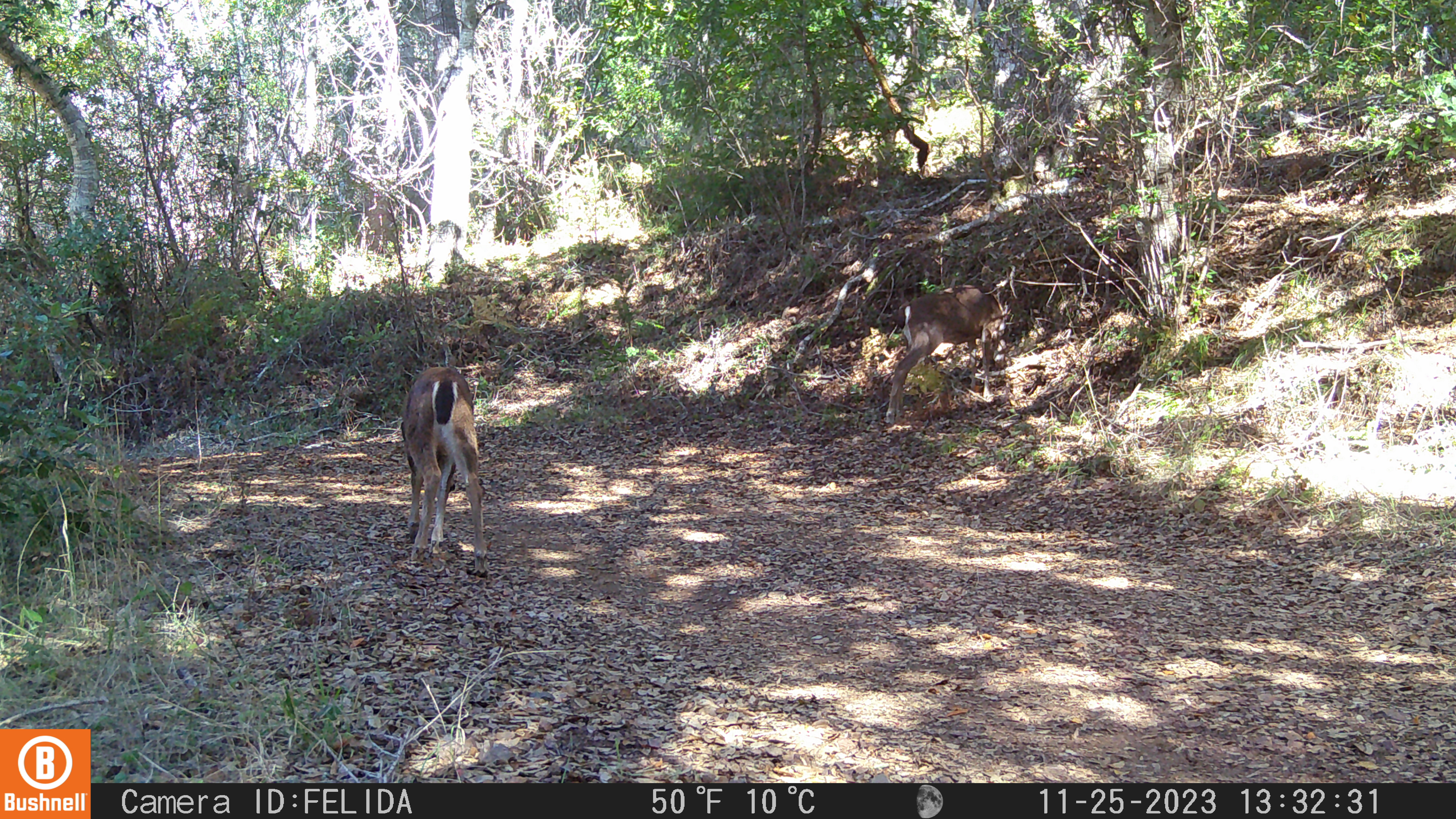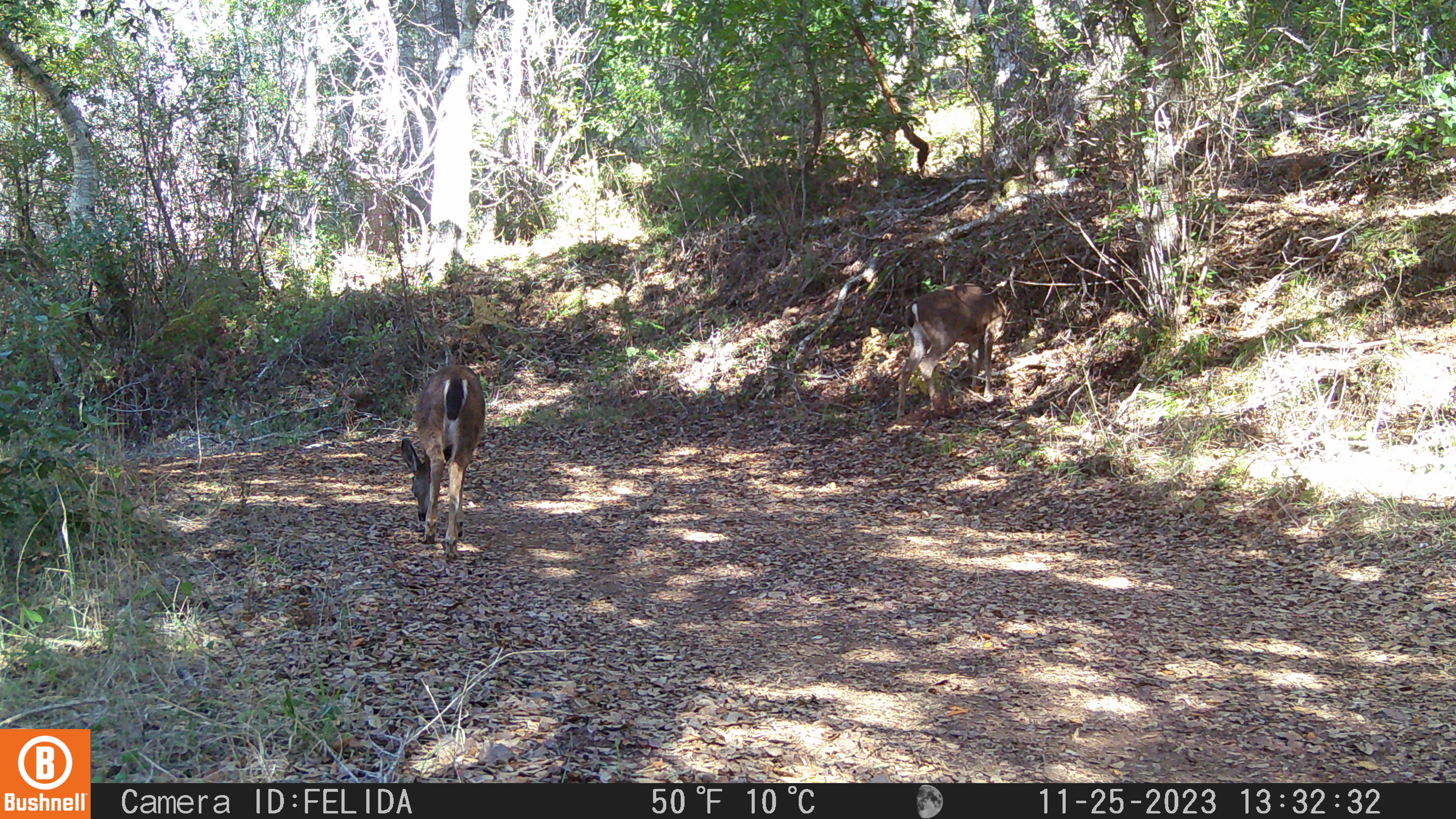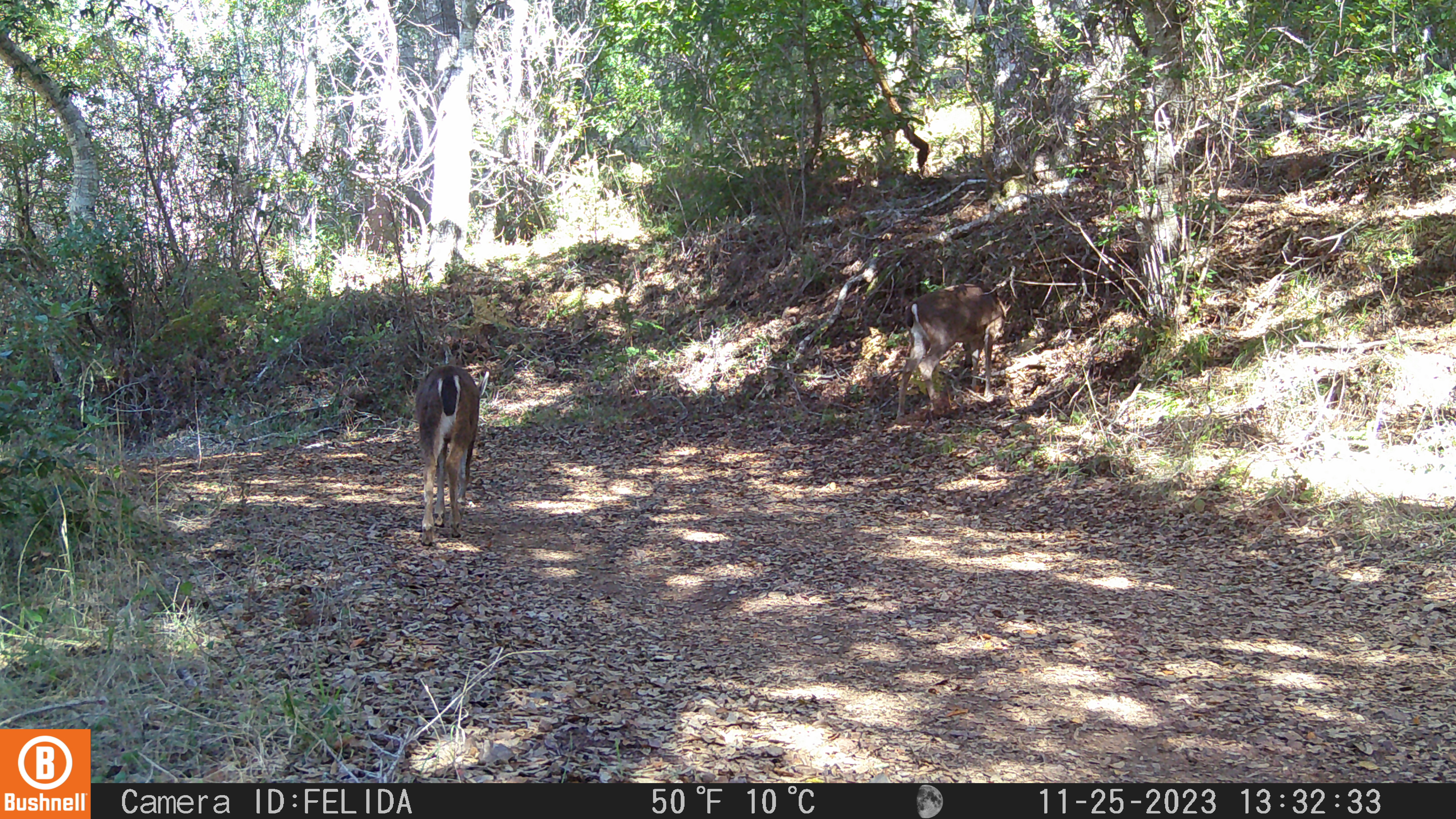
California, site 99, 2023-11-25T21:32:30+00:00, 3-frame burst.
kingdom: Animalia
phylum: Chordata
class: Mammalia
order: Artiodactyla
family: Cervidae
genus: Odocoileus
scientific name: Odocoileus hemionus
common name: mule deer